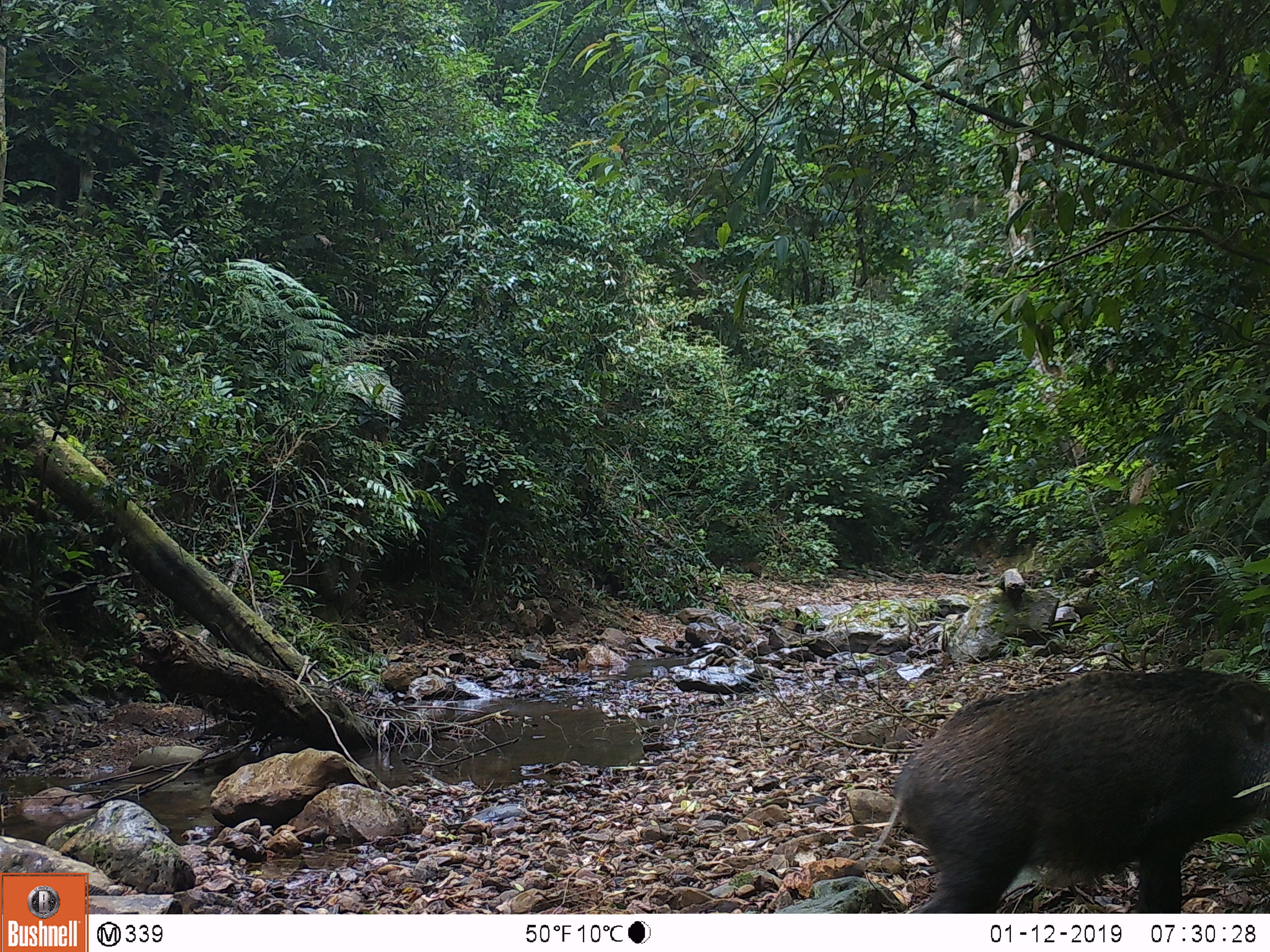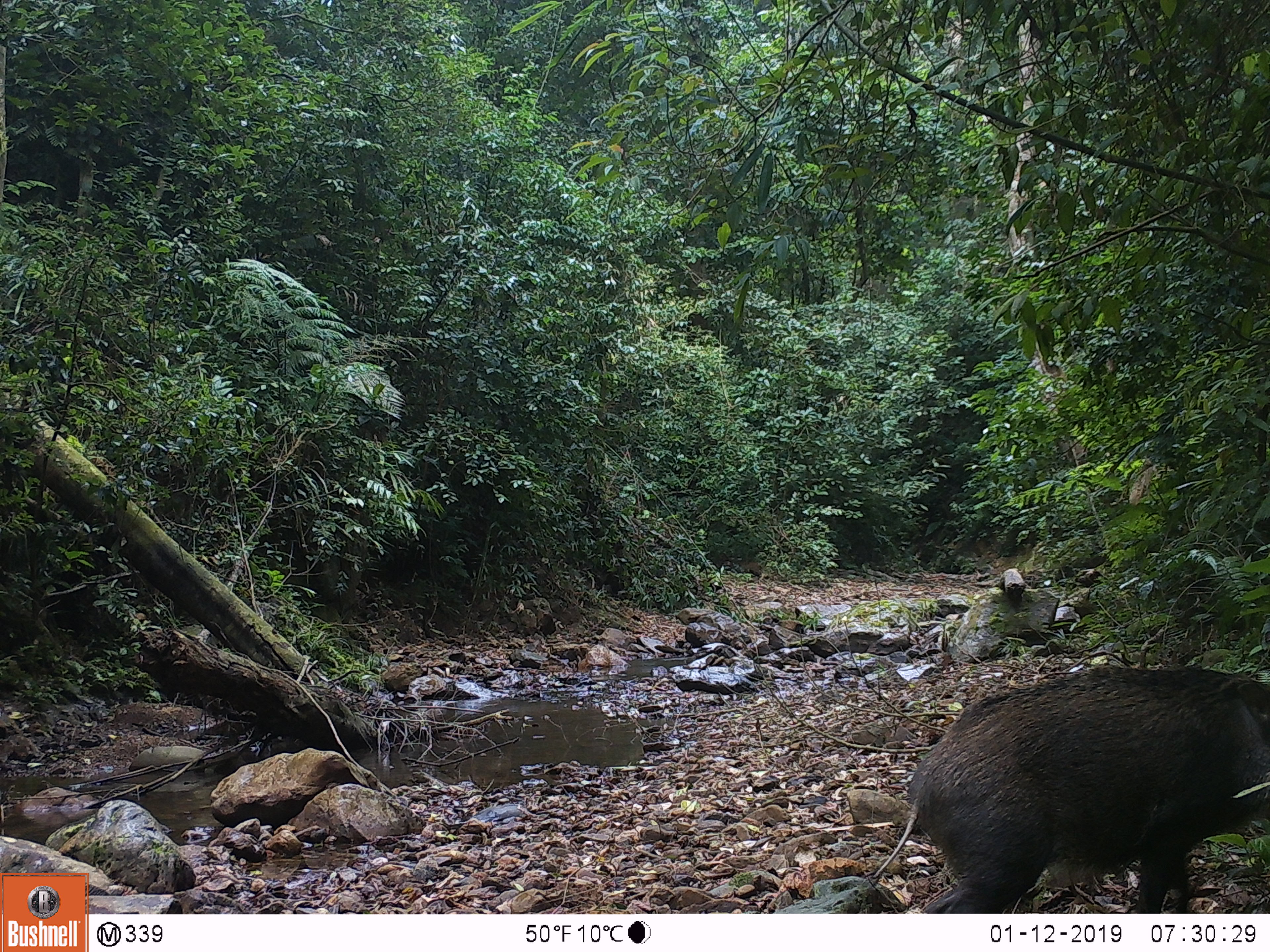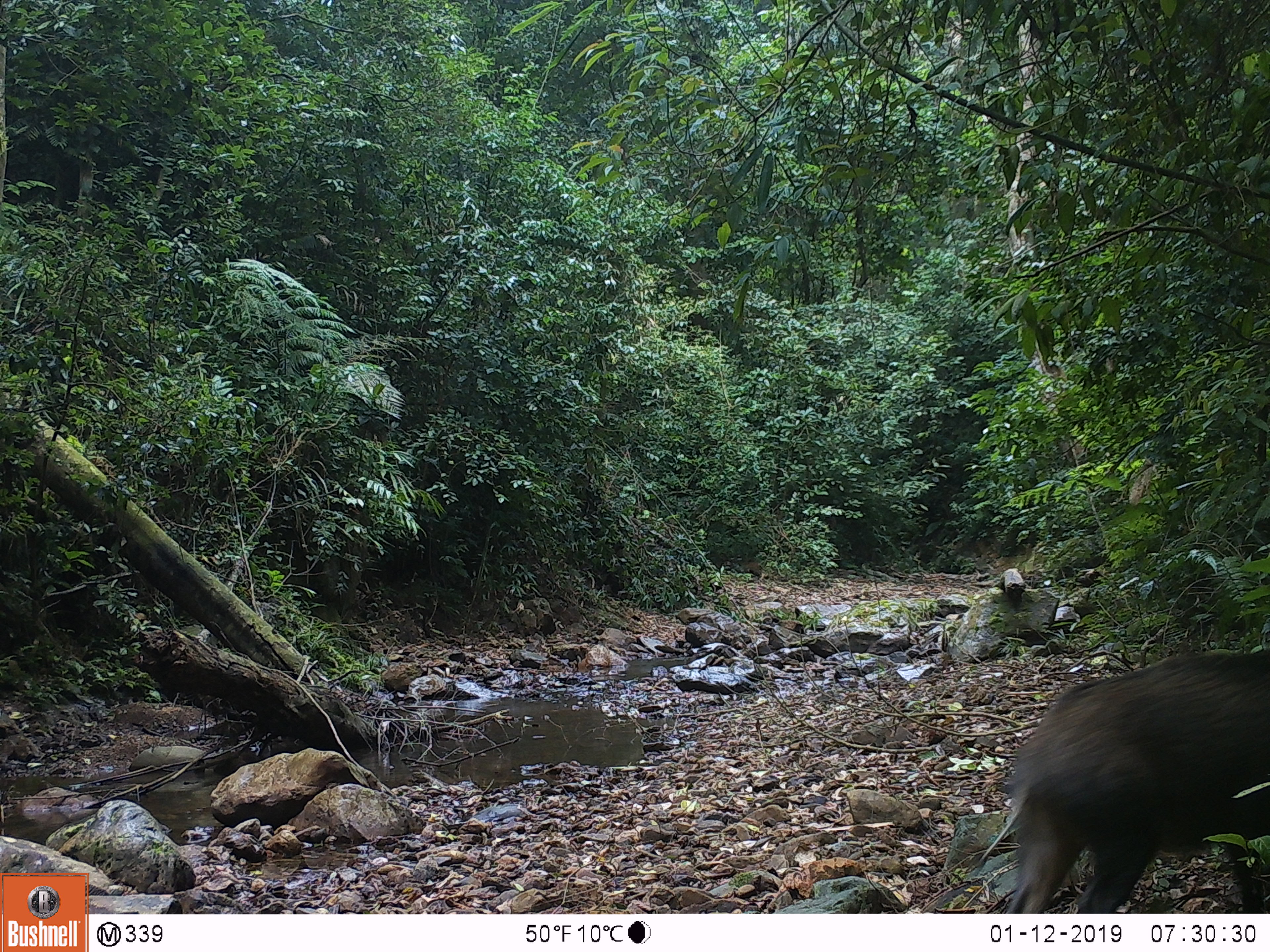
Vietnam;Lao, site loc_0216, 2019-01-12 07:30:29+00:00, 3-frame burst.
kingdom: Animalia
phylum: Chordata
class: Mammalia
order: Artiodactyla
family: Suidae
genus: Sus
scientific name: Sus scrofa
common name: eurasian wild pig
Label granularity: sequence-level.